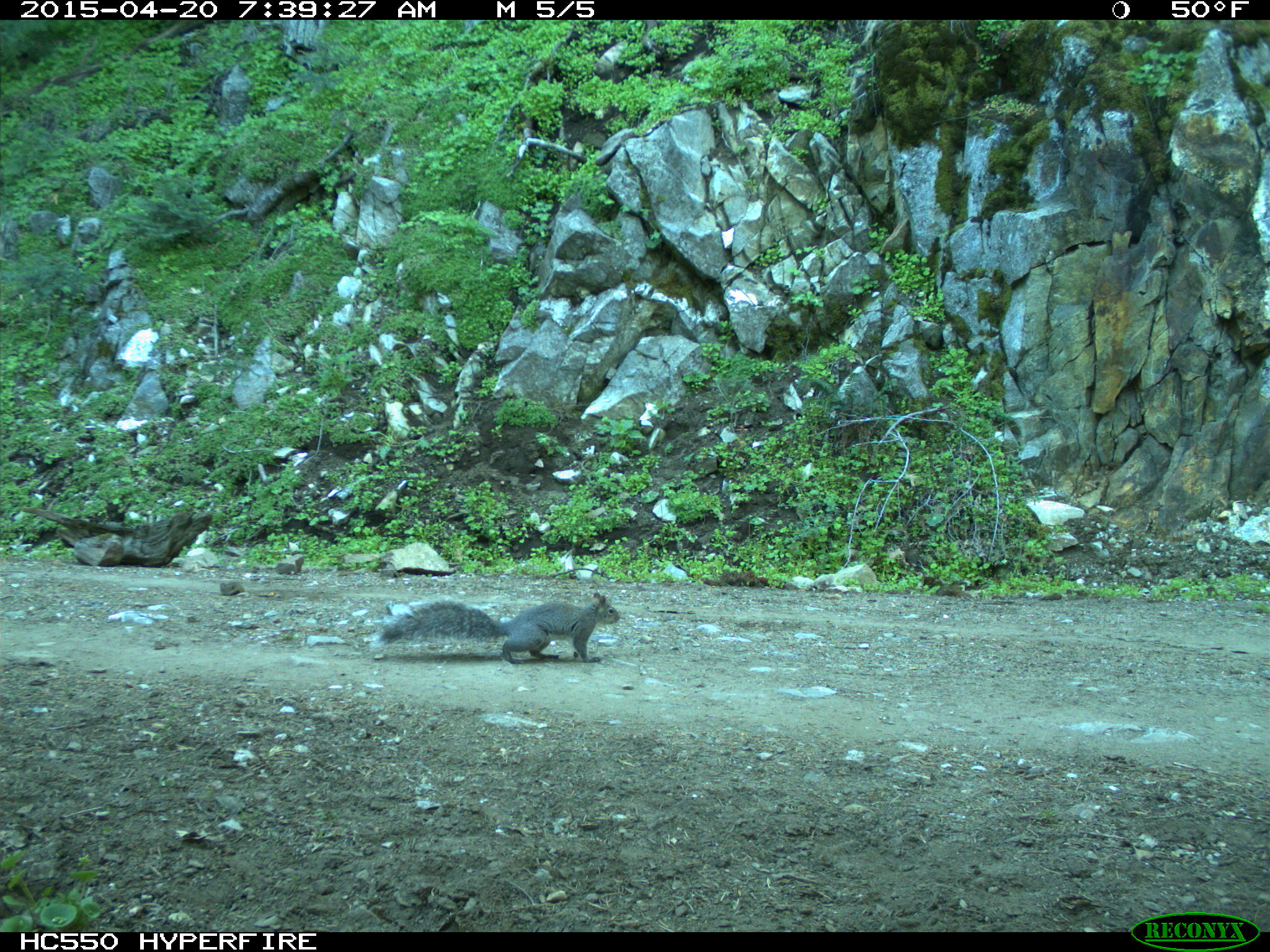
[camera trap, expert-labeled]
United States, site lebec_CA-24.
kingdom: Animalia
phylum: Chordata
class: Mammalia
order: Rodentia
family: Sciuridae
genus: Sciurus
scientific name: Sciurus carolinensis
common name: eastern gray squirrel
Sciurus carolinensis (eastern gray squirrel).